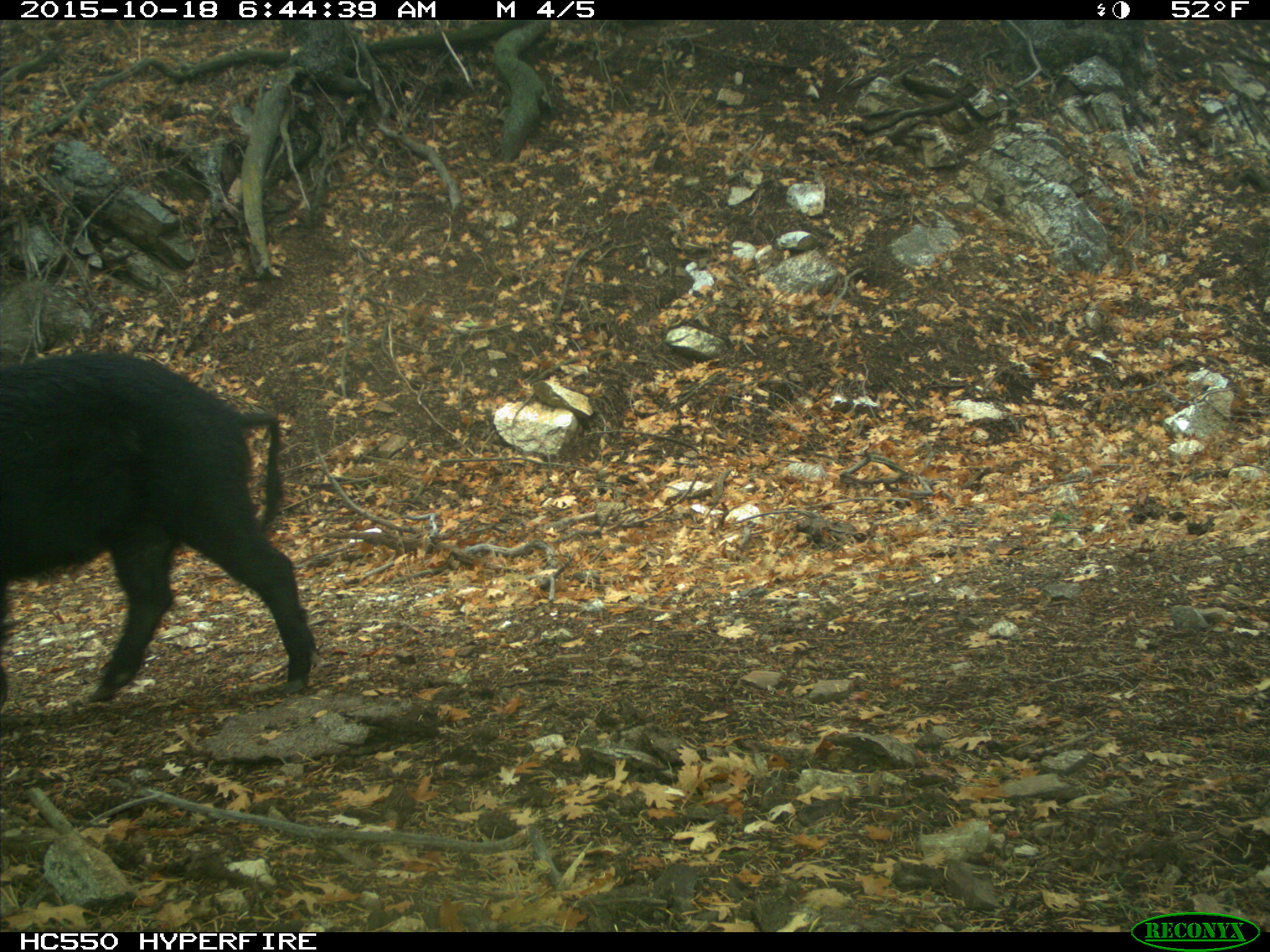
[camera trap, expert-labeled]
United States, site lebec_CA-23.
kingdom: Animalia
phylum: Chordata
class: Mammalia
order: Artiodactyla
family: Suidae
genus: Sus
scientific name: Sus scrofa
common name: wild boar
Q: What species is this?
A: Sus scrofa (wild boar).